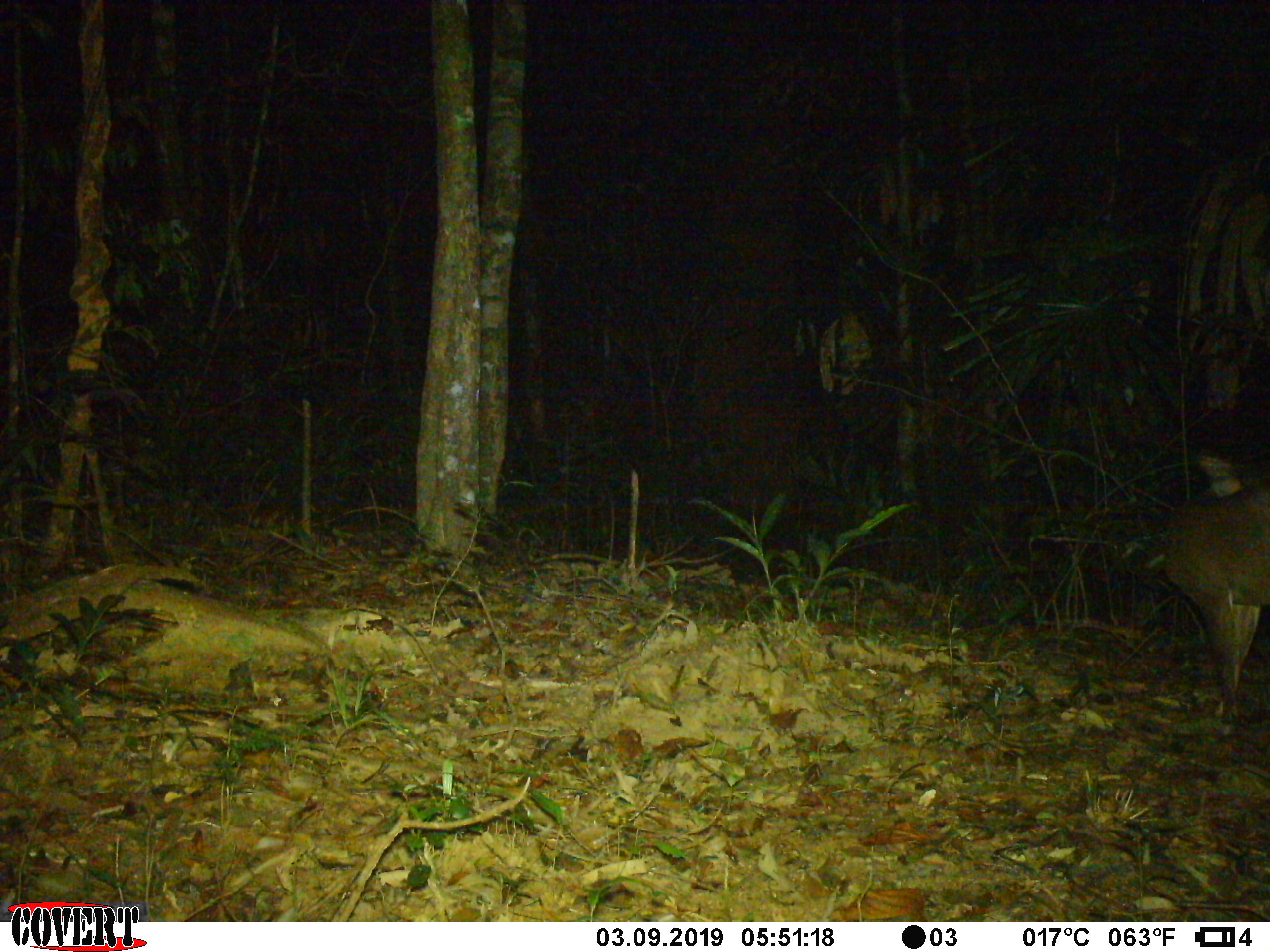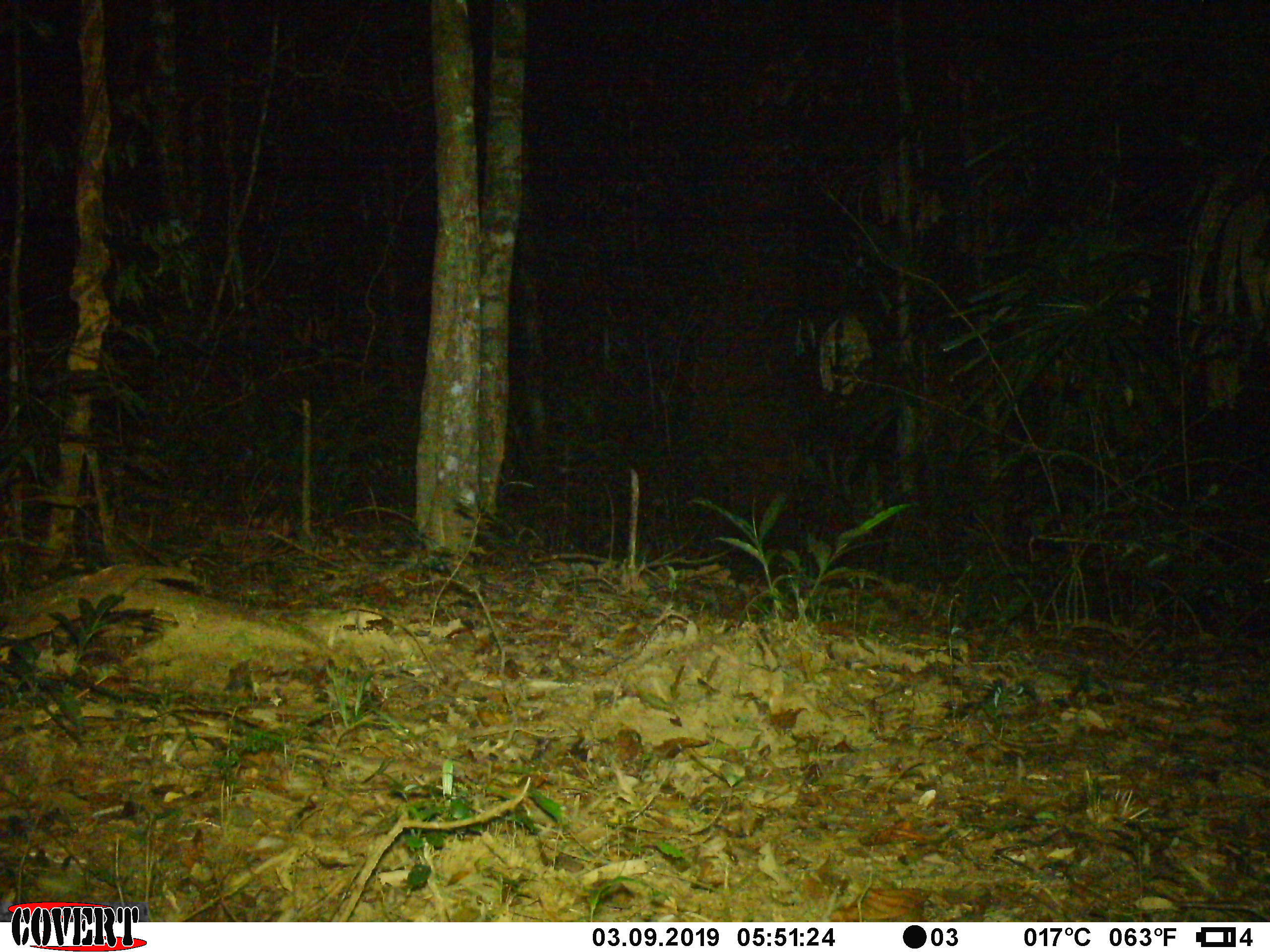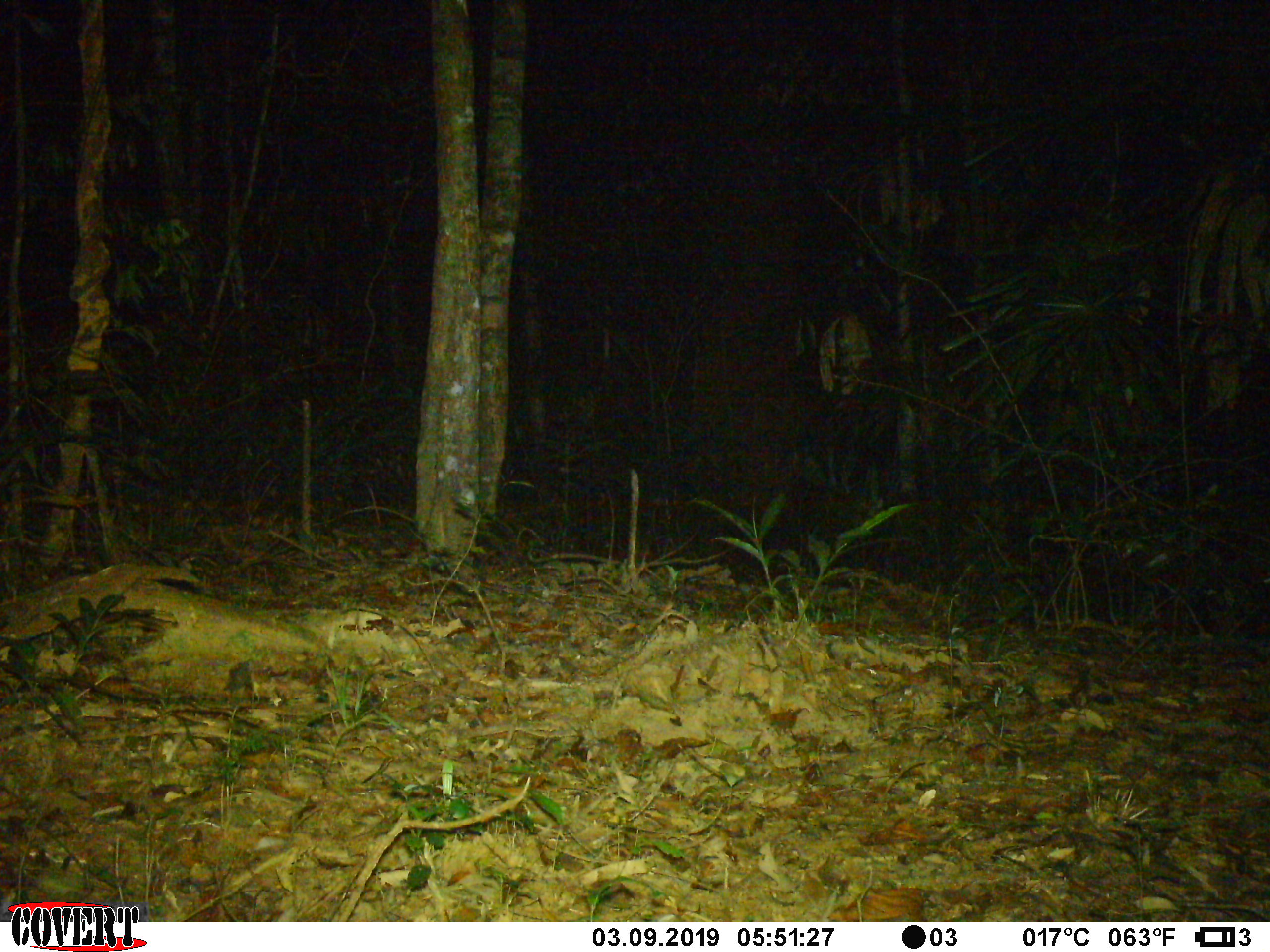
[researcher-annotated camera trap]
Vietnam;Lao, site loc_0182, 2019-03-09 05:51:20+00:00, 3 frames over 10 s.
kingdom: Animalia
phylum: Chordata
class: Mammalia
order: Artiodactyla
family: Cervidae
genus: Muntiacus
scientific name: Muntiacus vuquangensis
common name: large-antlered muntjac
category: large antlered muntjac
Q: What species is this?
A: Large antlered muntjac (large-antlered muntjac) (Muntiacus vuquangensis).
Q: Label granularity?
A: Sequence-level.